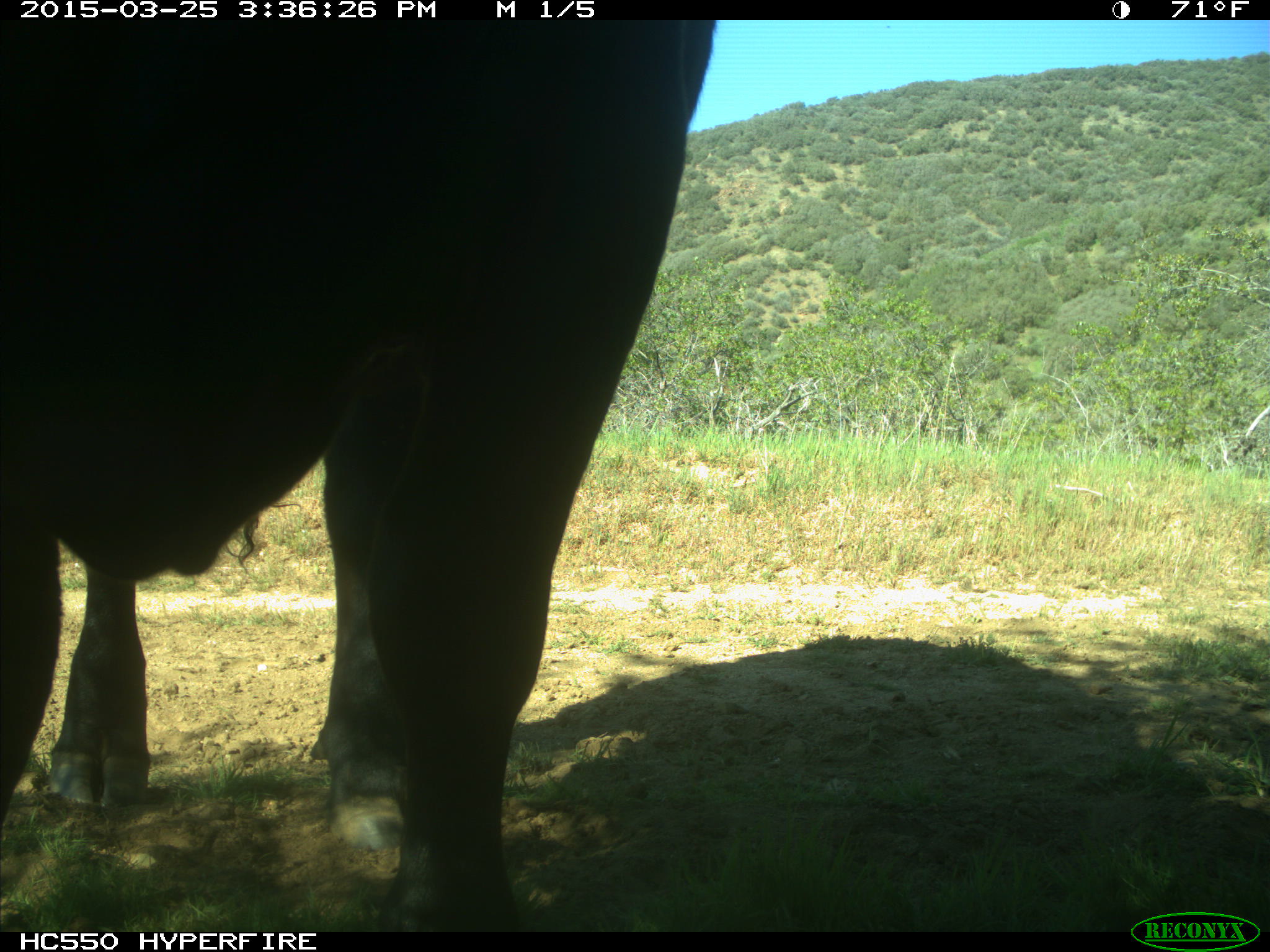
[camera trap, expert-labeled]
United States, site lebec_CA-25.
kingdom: Animalia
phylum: Chordata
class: Mammalia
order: Artiodactyla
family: Bovidae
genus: Bos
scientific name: Bos taurus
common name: domestic cow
Bos taurus (domestic cow).